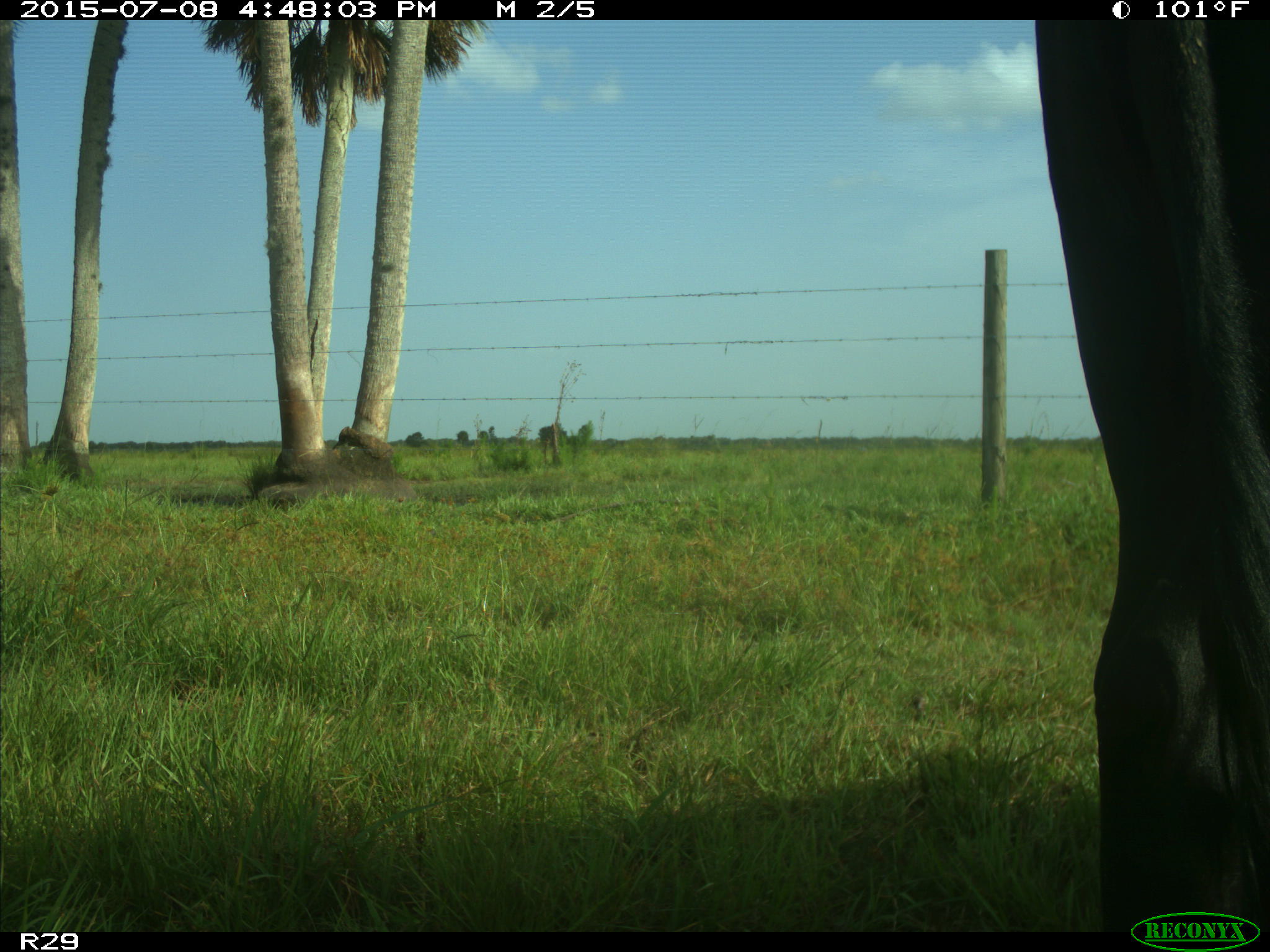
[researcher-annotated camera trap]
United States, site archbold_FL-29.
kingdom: Animalia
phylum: Chordata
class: Mammalia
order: Artiodactyla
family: Bovidae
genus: Bos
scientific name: Bos taurus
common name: domestic cow